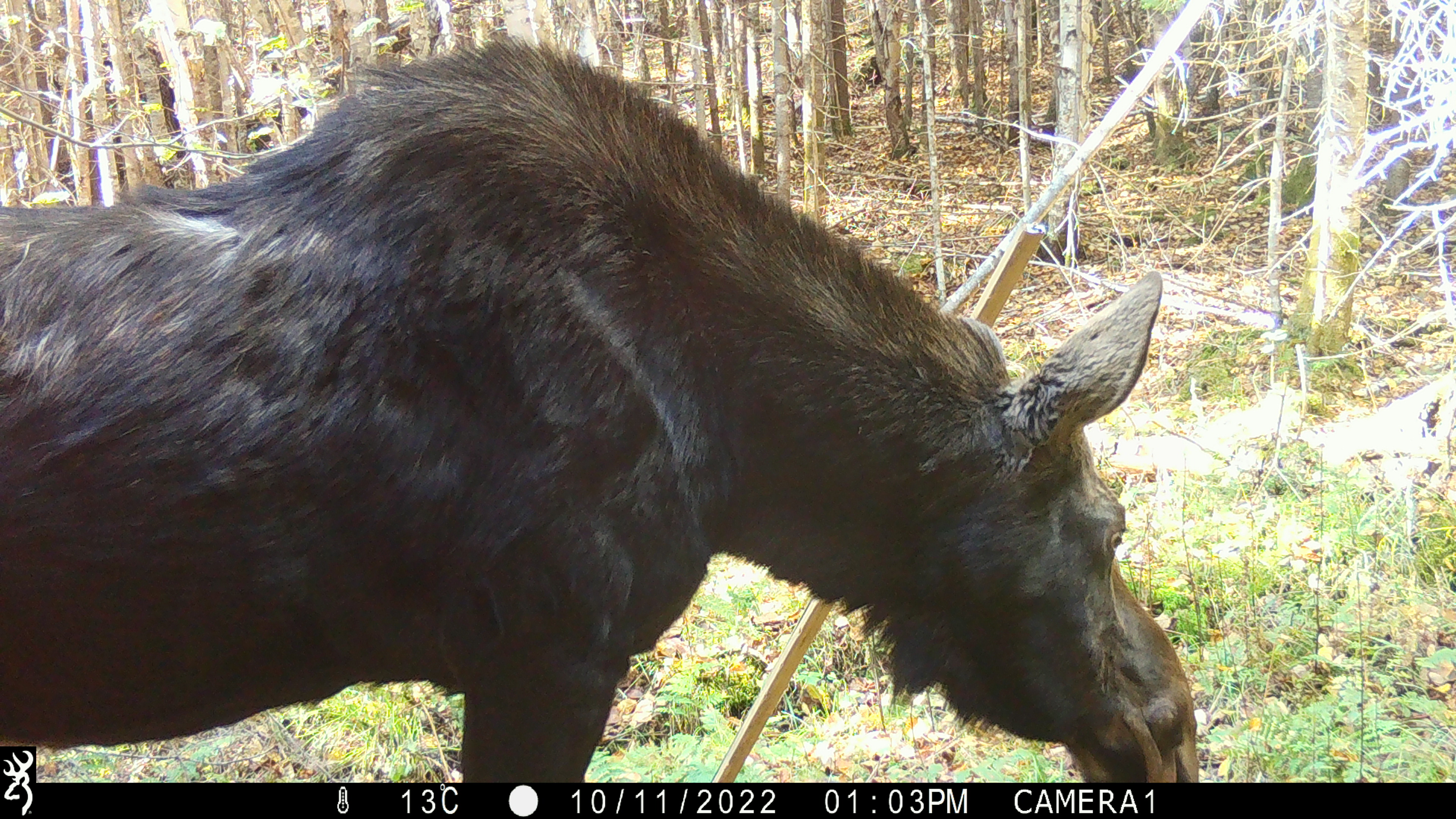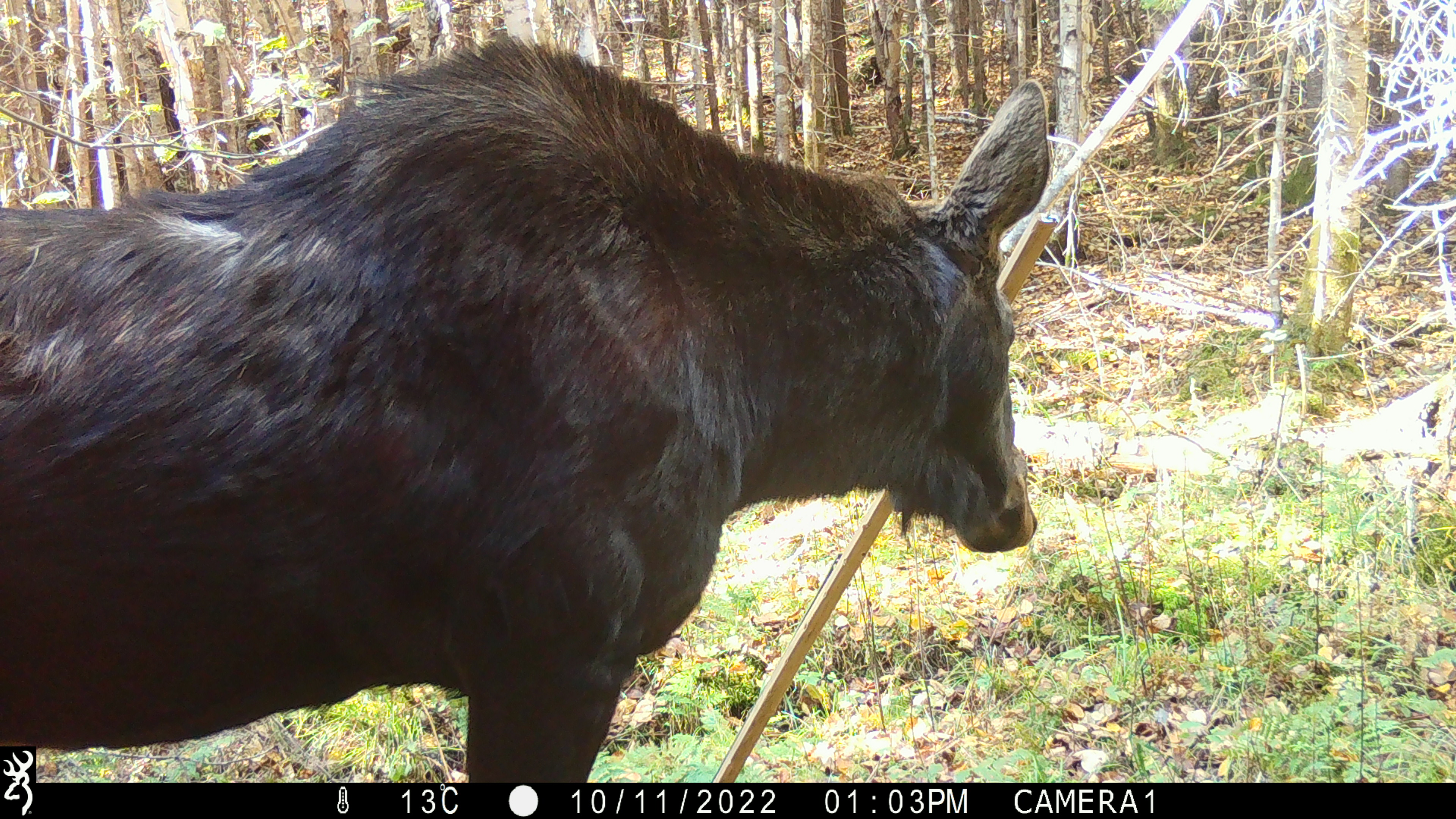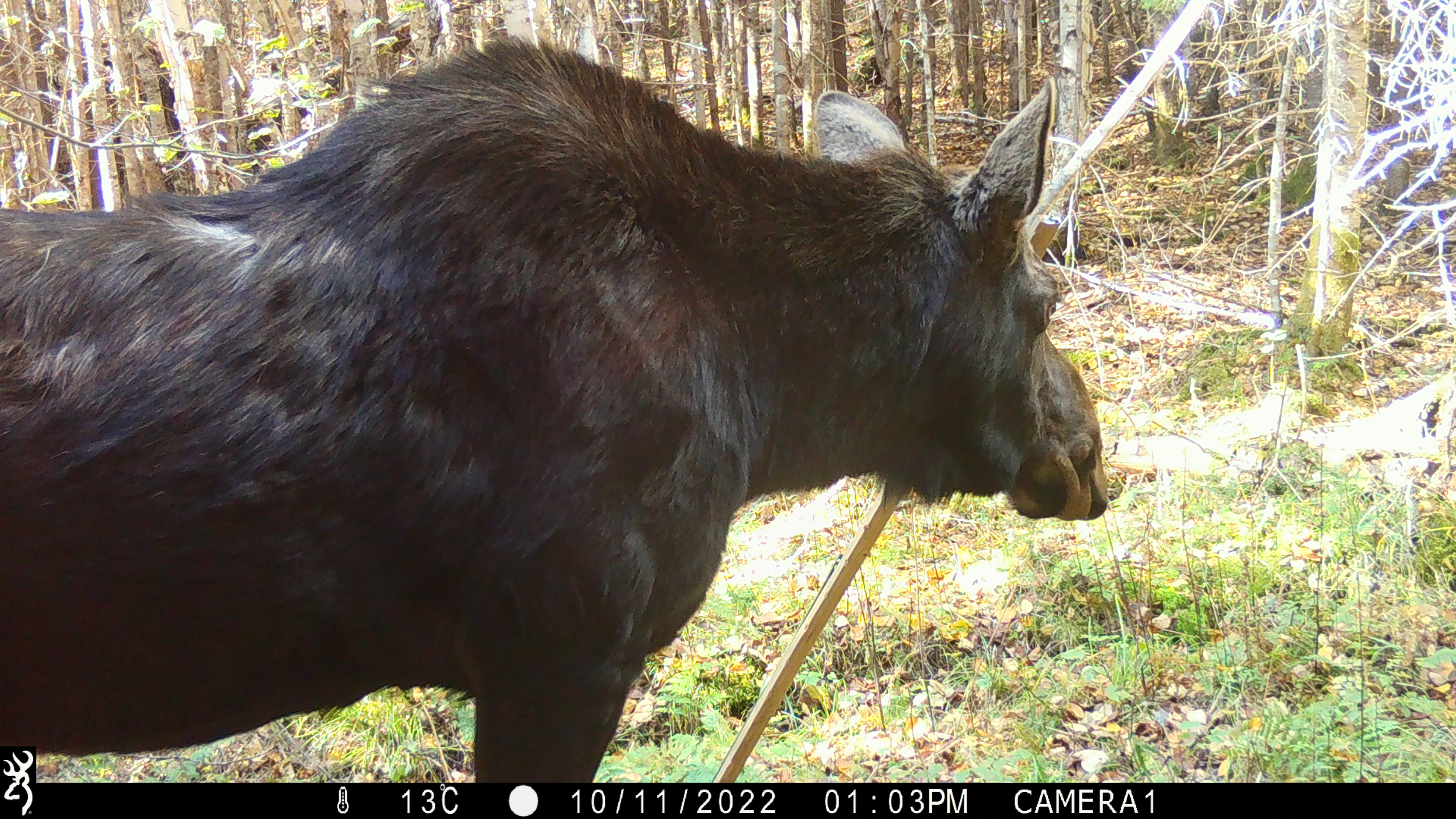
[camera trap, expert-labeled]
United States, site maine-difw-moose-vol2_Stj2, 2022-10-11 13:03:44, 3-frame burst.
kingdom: Animalia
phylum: Chordata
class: Mammalia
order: Artiodactyla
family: Cervidae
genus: Alces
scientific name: Alces alces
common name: moose